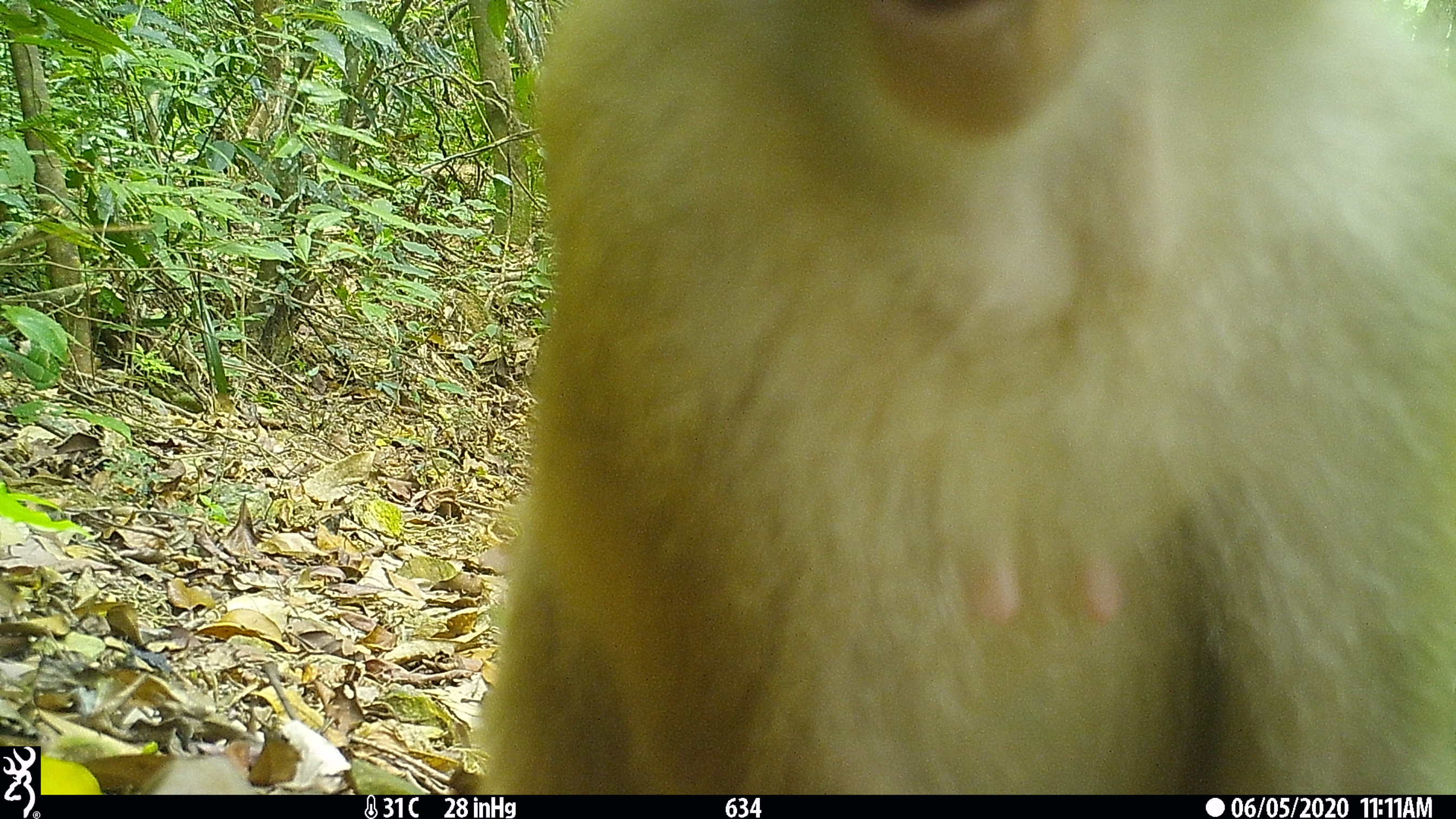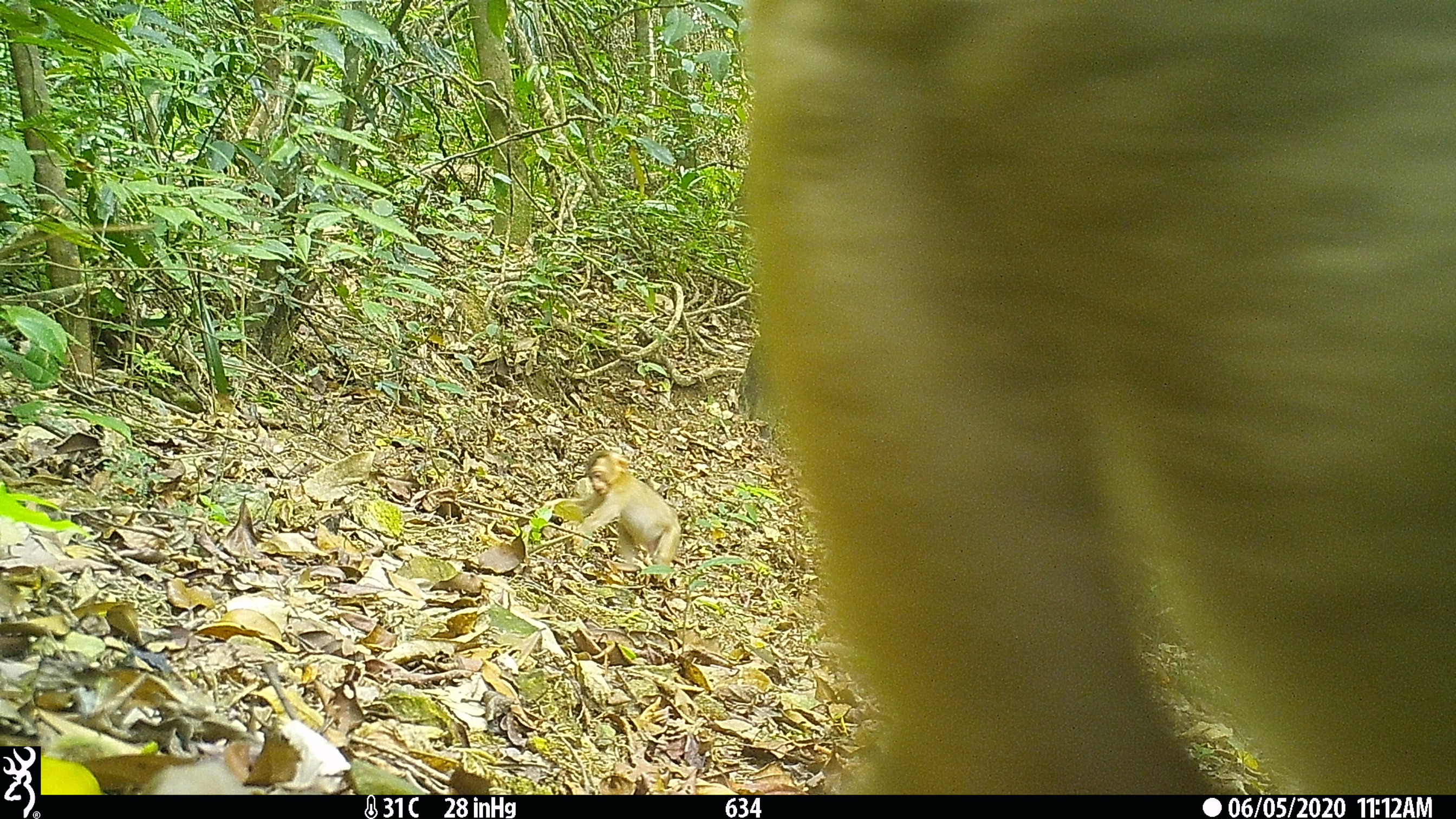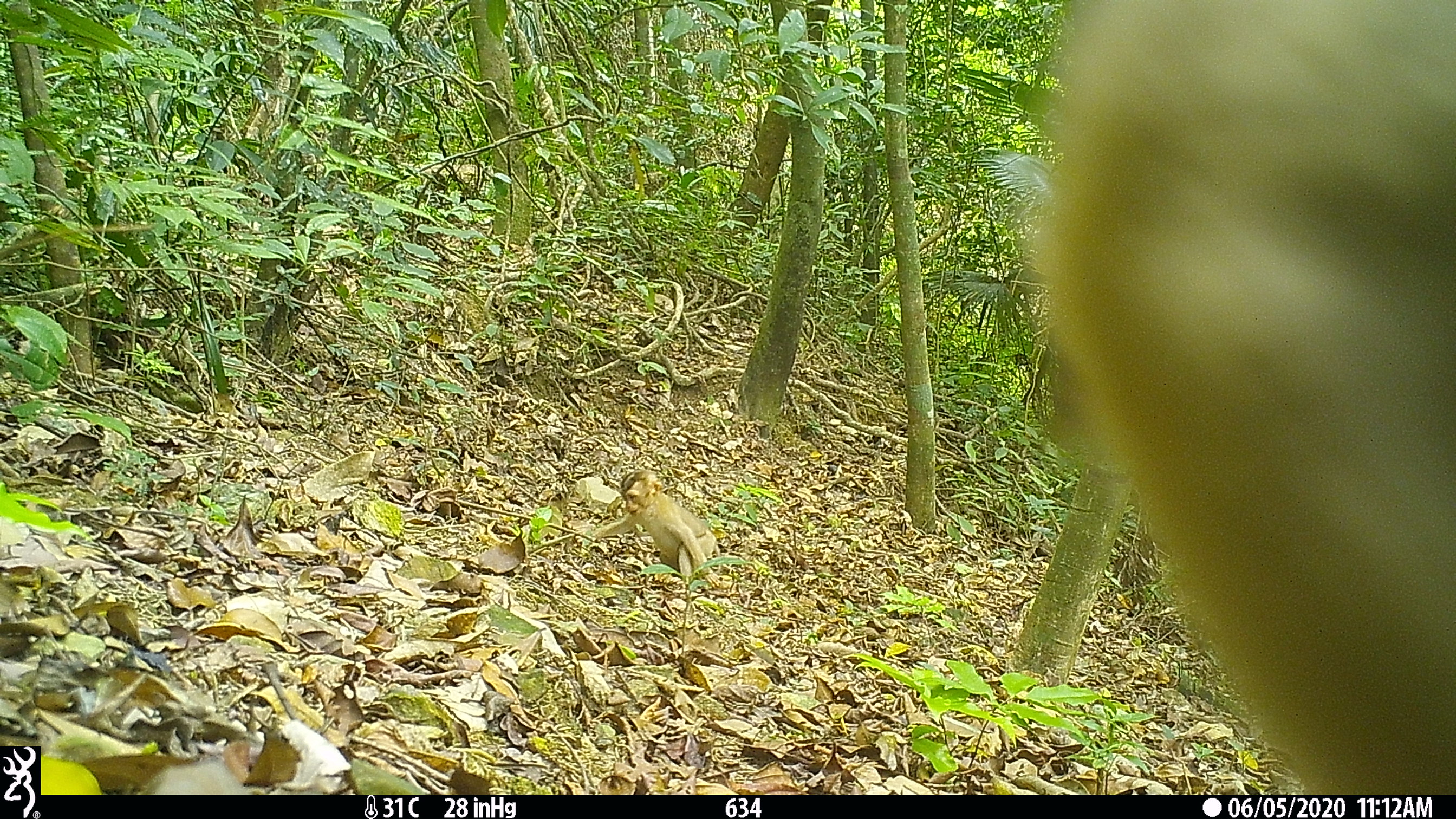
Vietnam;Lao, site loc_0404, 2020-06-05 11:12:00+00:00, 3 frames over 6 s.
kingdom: Animalia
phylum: Chordata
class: Mammalia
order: Primates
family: Cercopithecidae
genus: Macaca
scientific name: Macaca nemestrina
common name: pig-tailed macaque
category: pig tailed macaque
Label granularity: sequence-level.